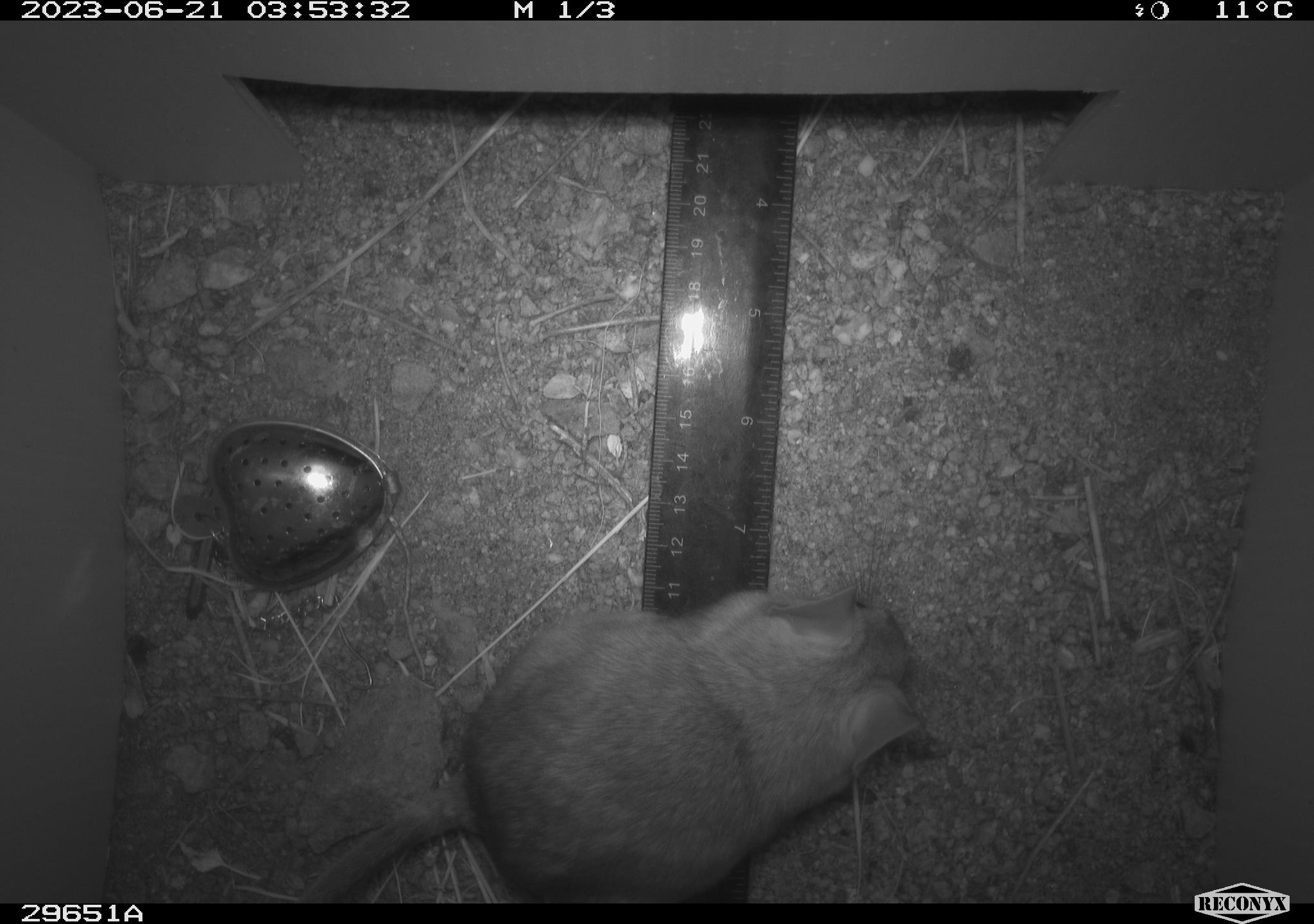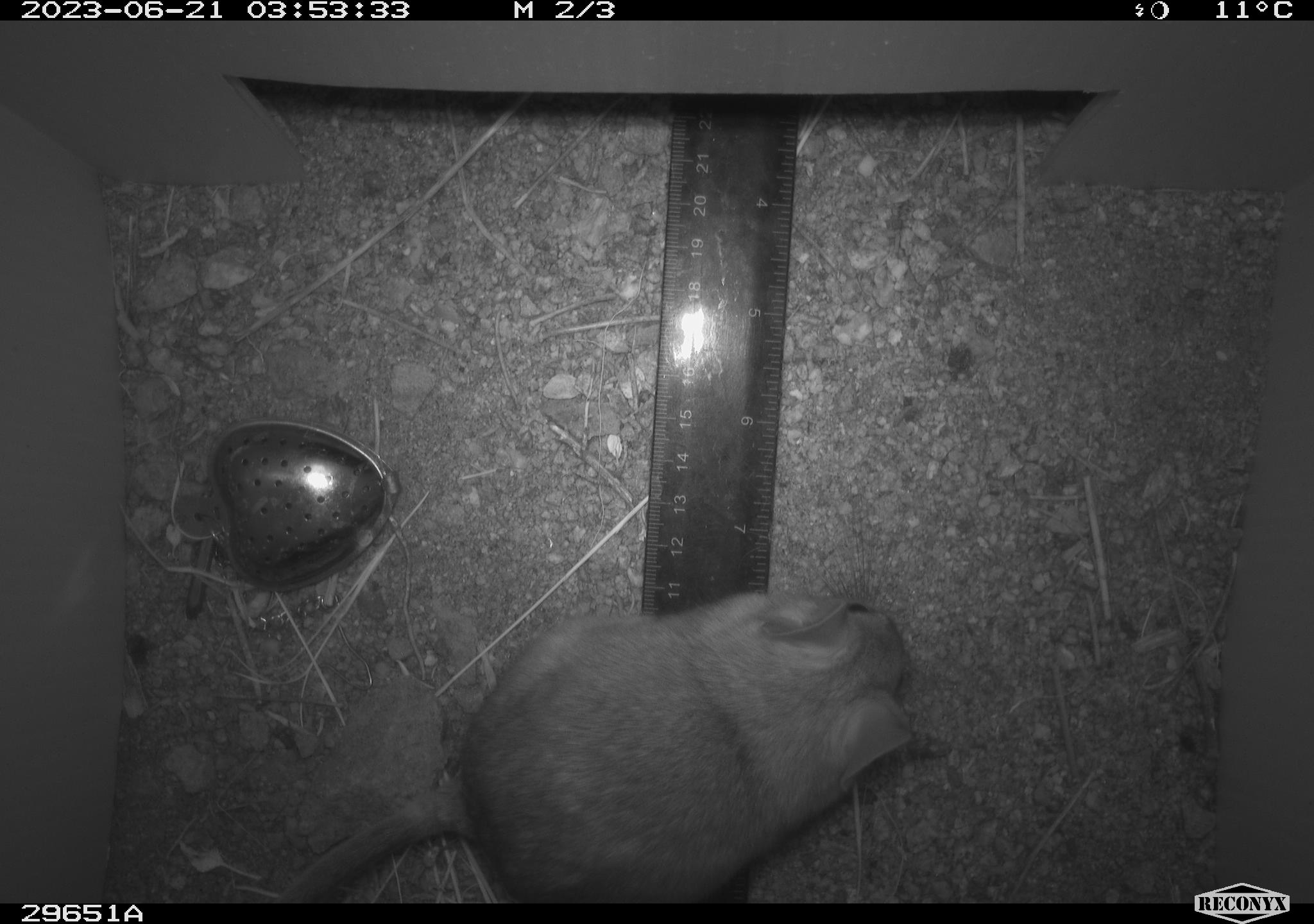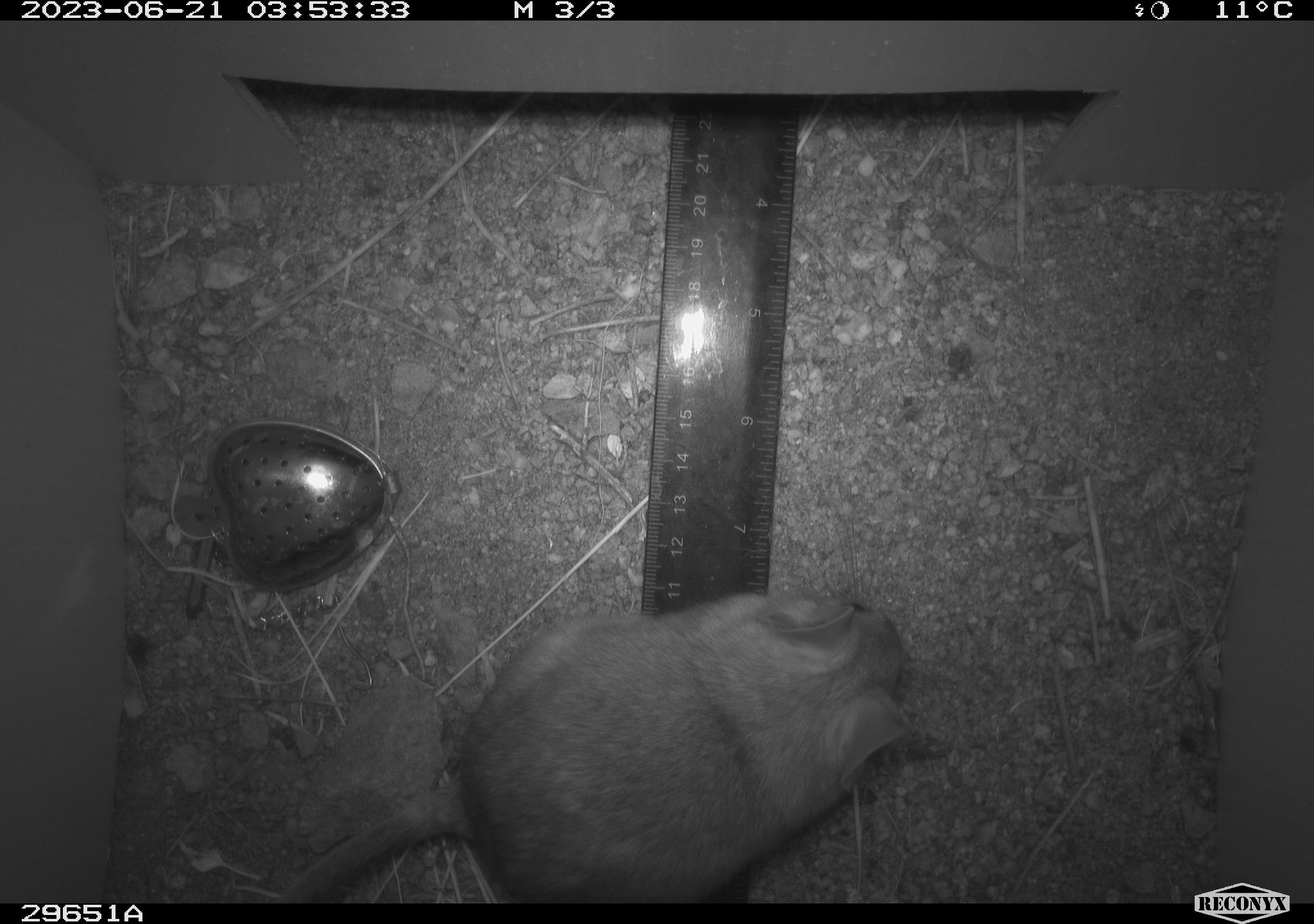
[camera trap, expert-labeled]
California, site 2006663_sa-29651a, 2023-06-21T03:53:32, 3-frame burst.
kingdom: Animalia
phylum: Chordata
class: Mammalia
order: Rodentia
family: Cricetidae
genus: Neotoma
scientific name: Neotoma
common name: pack rat or woodrat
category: neotoma species